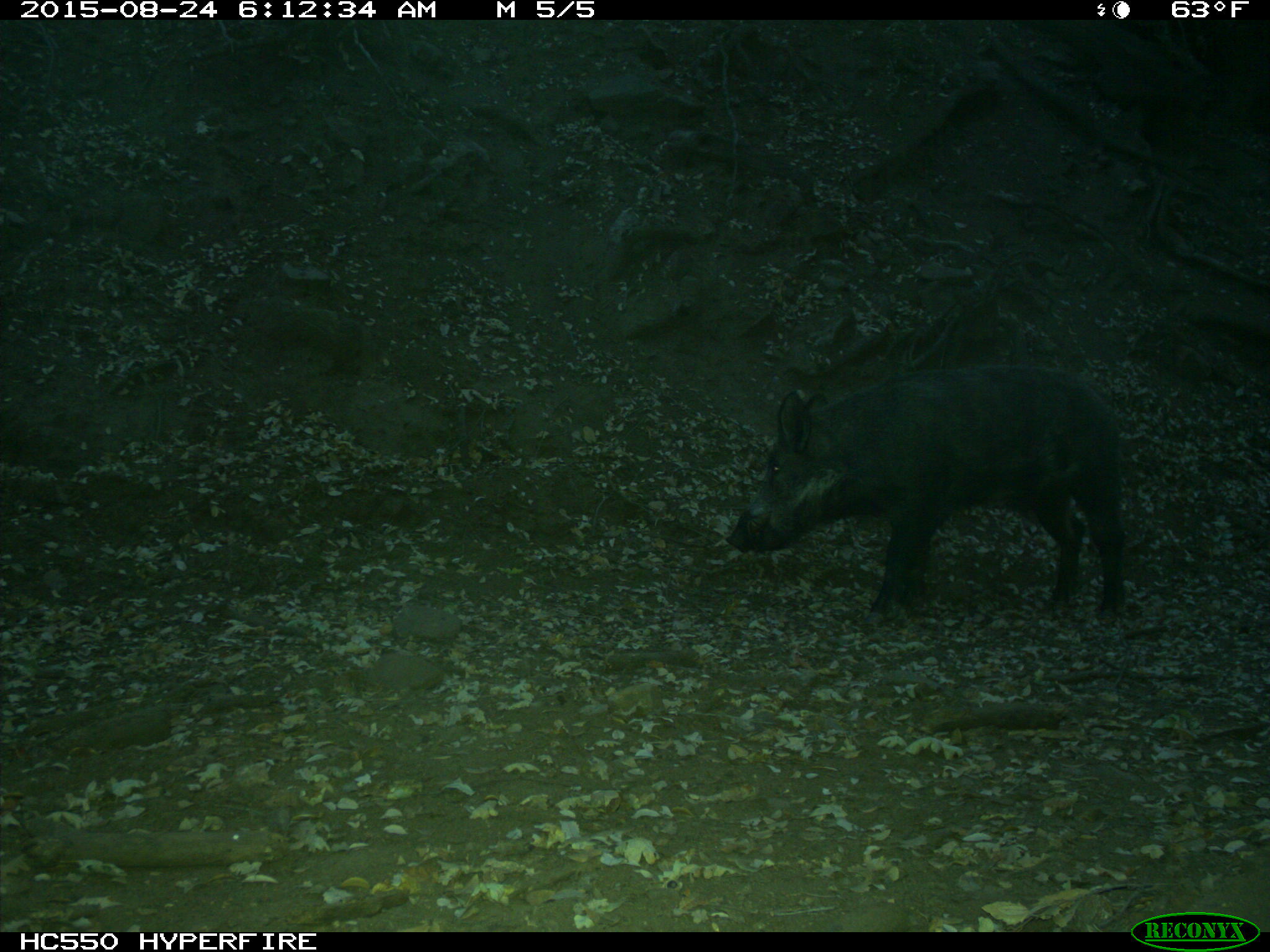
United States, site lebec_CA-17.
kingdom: Animalia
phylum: Chordata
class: Mammalia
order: Artiodactyla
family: Suidae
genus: Sus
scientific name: Sus scrofa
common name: wild boar